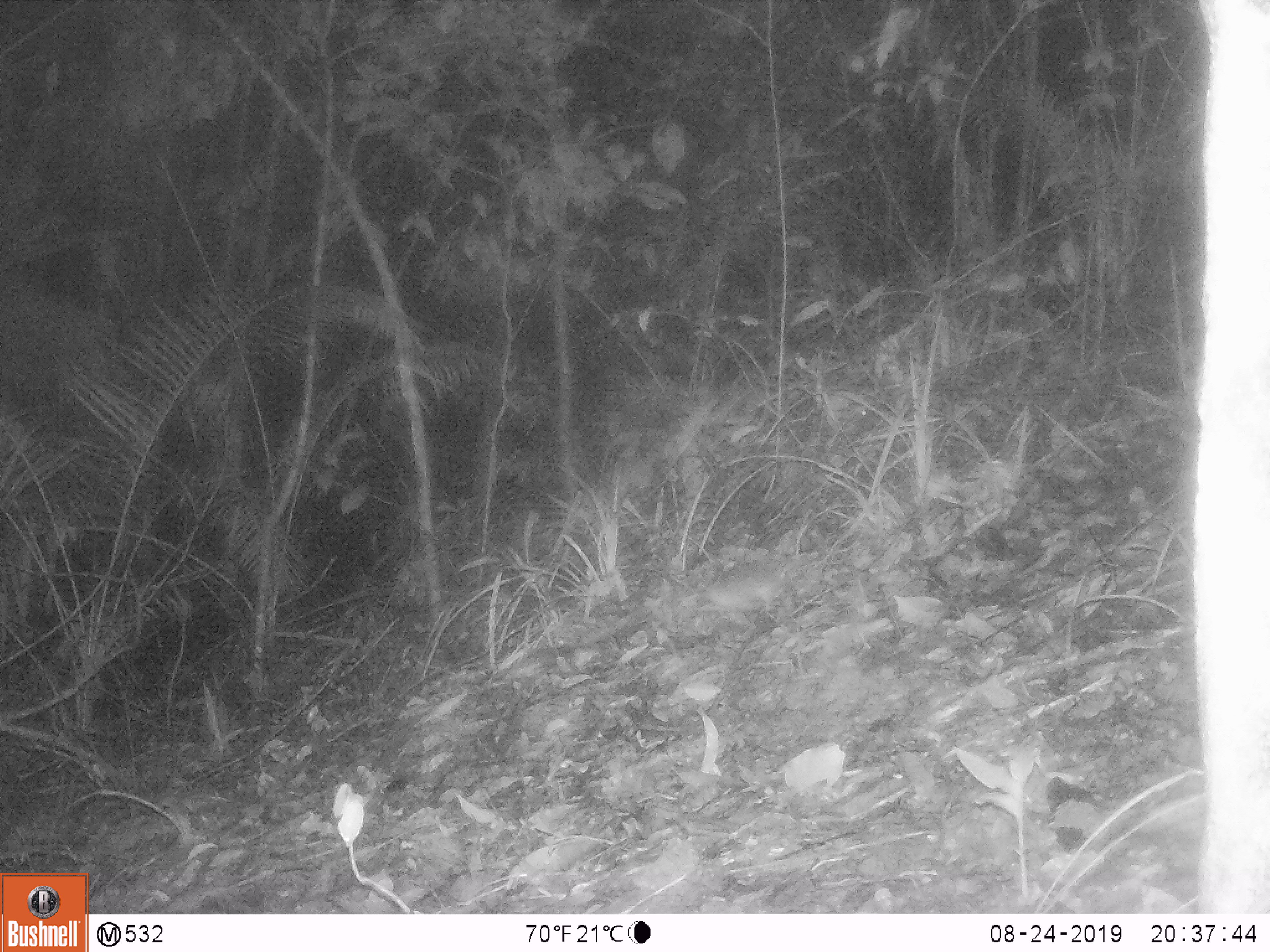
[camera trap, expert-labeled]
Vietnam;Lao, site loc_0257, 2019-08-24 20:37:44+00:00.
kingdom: Animalia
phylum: Chordata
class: Mammalia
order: Rodentia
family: Muridae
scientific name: Muridae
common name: old-world mice and rats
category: unidentified murid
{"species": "unidentified murid (old-world mice and rats) (Muridae)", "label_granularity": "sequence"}